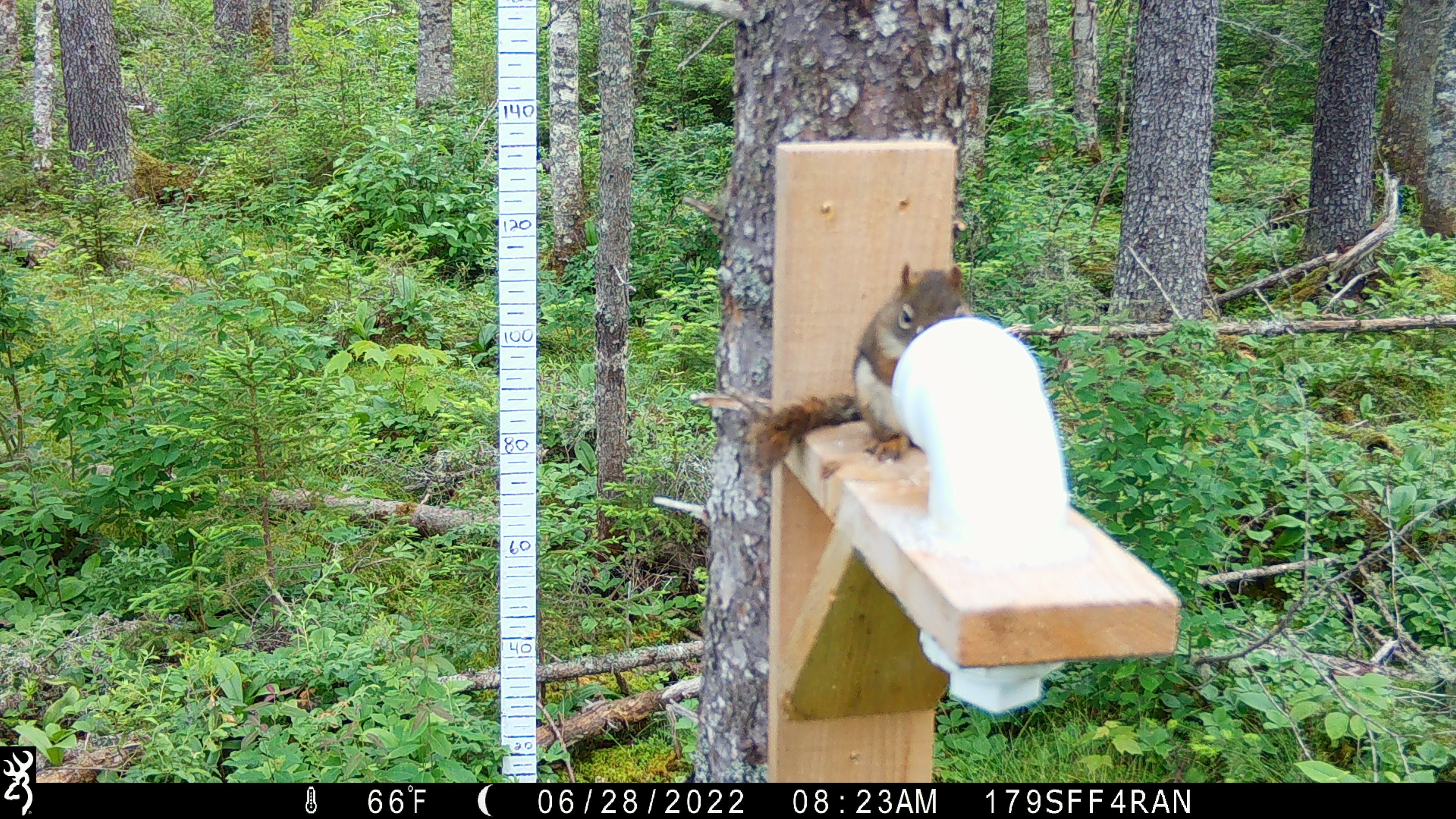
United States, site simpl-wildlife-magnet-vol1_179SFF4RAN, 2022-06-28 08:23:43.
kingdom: Animalia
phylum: Chordata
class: Mammalia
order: Rodentia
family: Sciuridae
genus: Tamiasciurus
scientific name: Tamiasciurus hudsonicus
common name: red squirrel